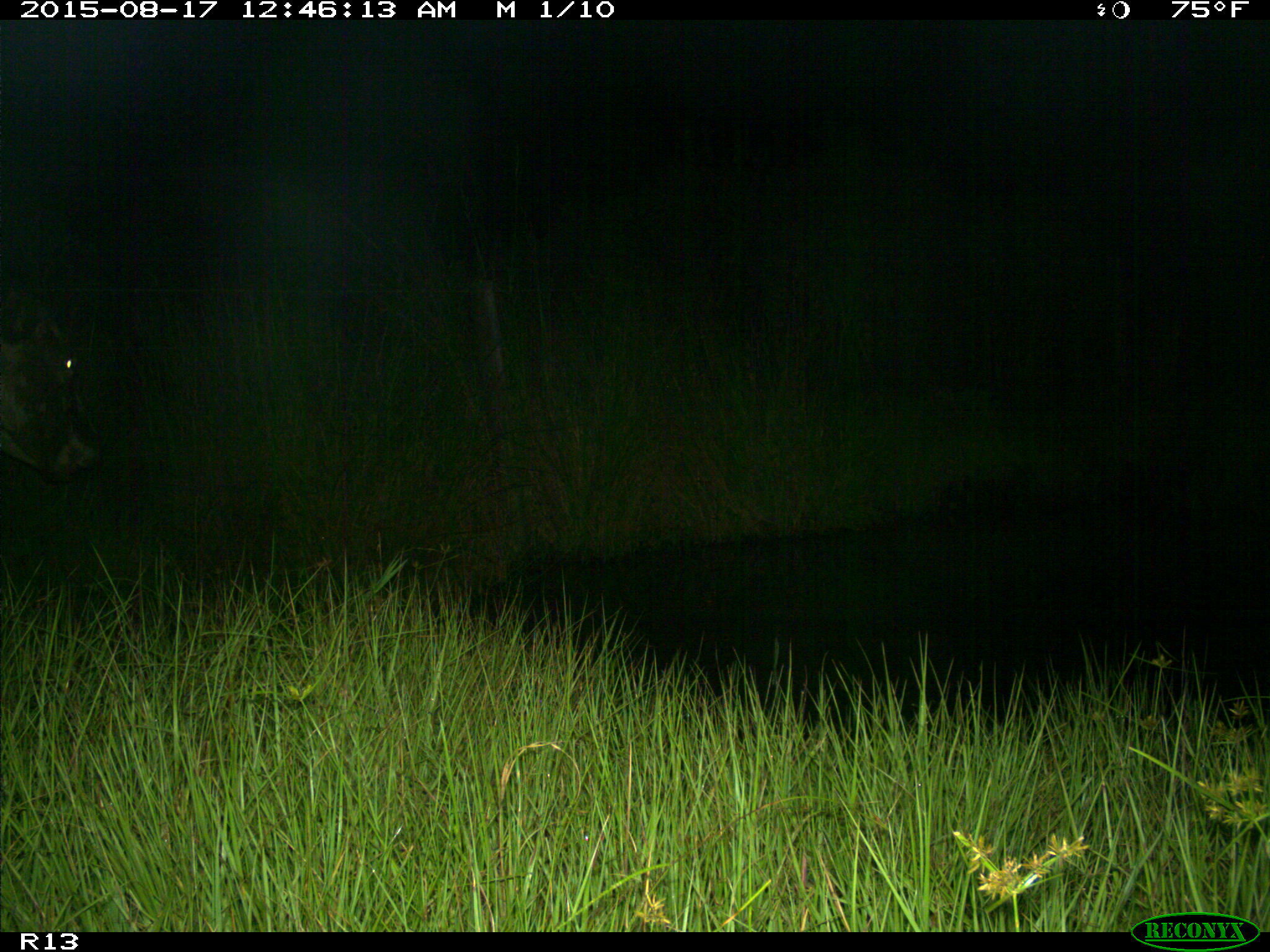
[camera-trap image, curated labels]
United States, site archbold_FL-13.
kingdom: Animalia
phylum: Chordata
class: Mammalia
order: Artiodactyla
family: Bovidae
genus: Bos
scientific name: Bos taurus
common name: domestic cow